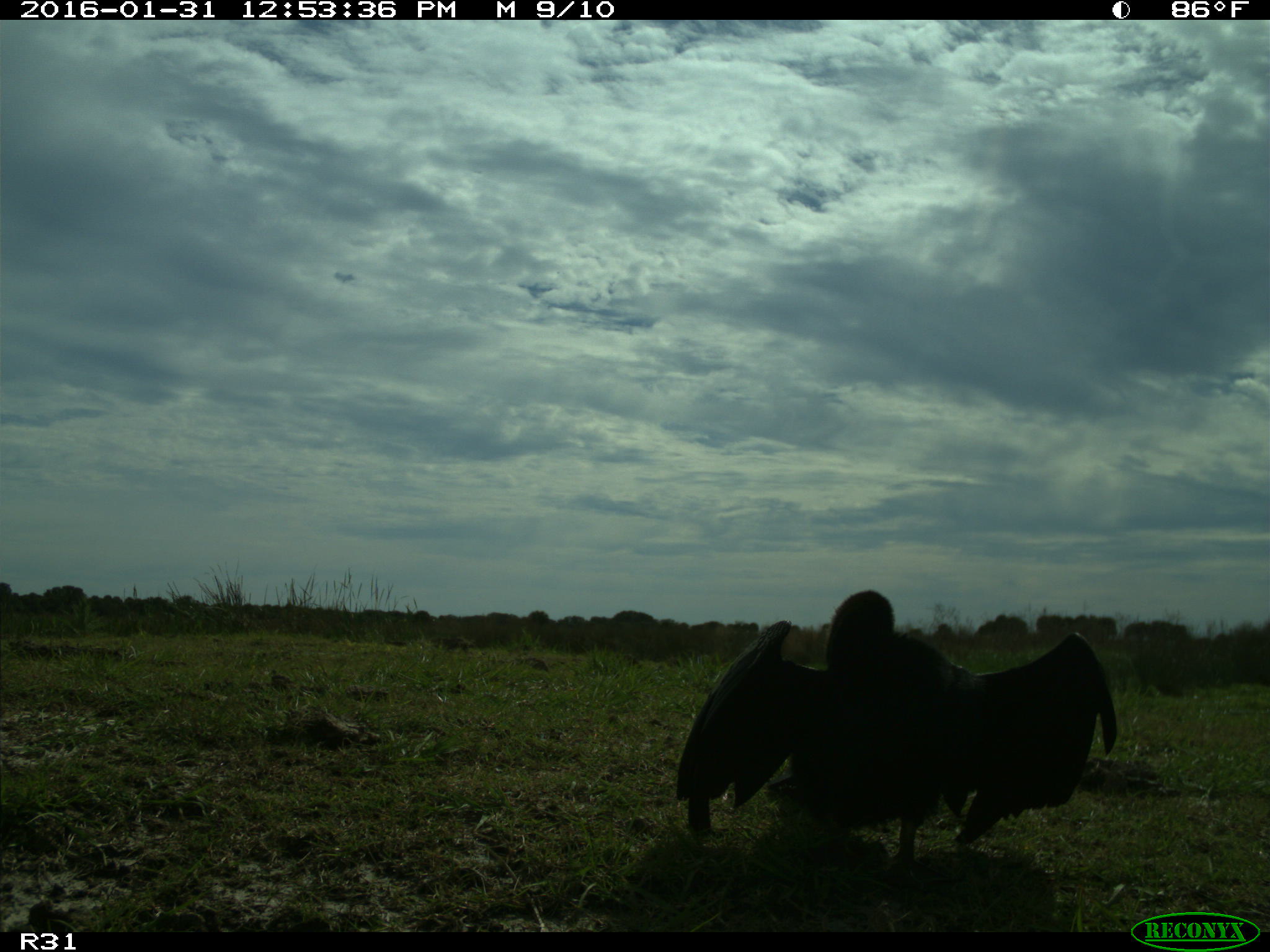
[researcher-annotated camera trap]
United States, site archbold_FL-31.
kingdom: Animalia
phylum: Chordata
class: Aves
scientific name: Aves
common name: birds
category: unidentified bird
Unidentified bird (birds) (Aves).